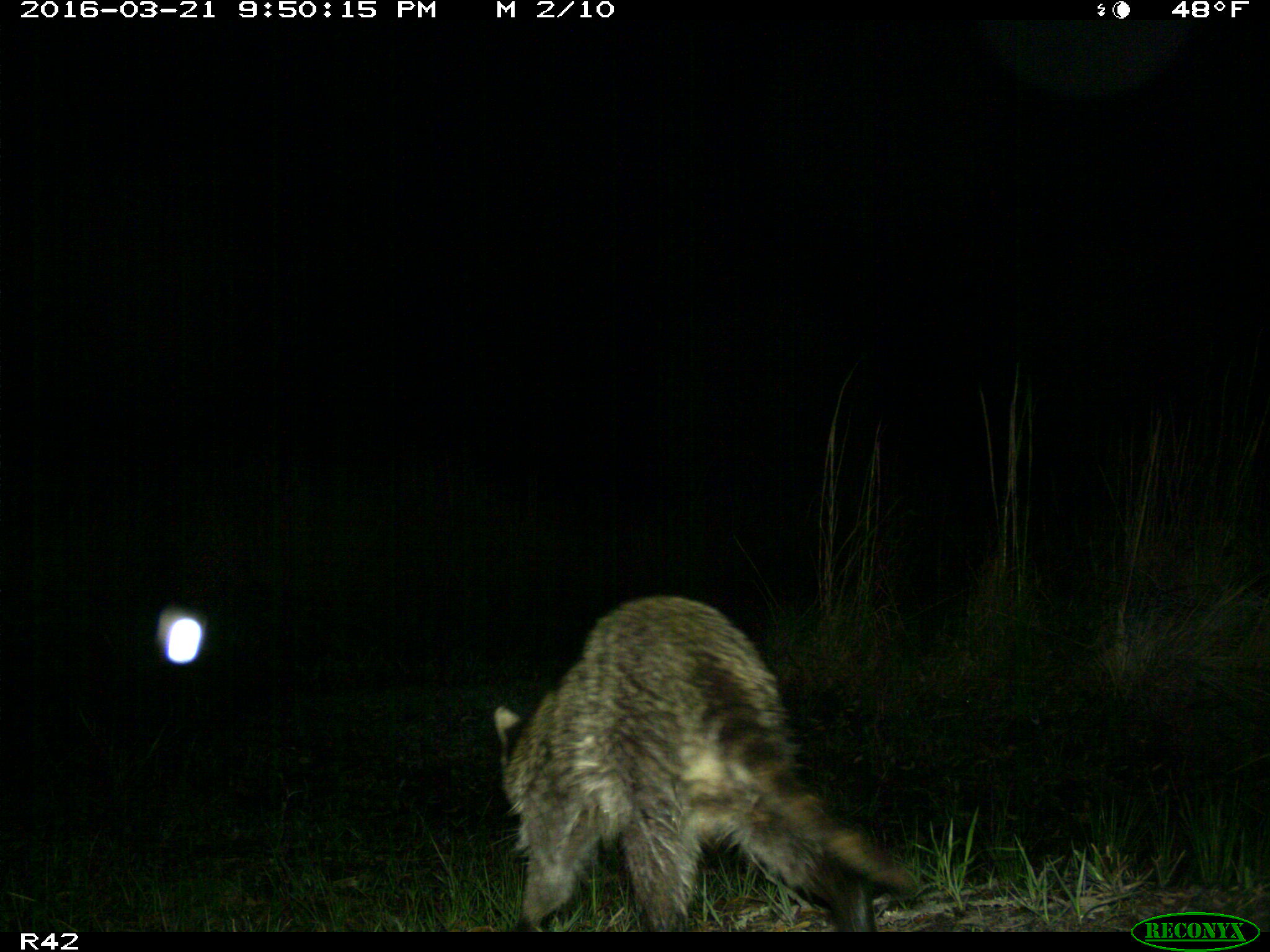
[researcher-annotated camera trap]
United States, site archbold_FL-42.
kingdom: Animalia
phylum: Chordata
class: Mammalia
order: Carnivora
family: Procyonidae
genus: Procyon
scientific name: Procyon lotor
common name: common raccoon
Procyon lotor (common raccoon).